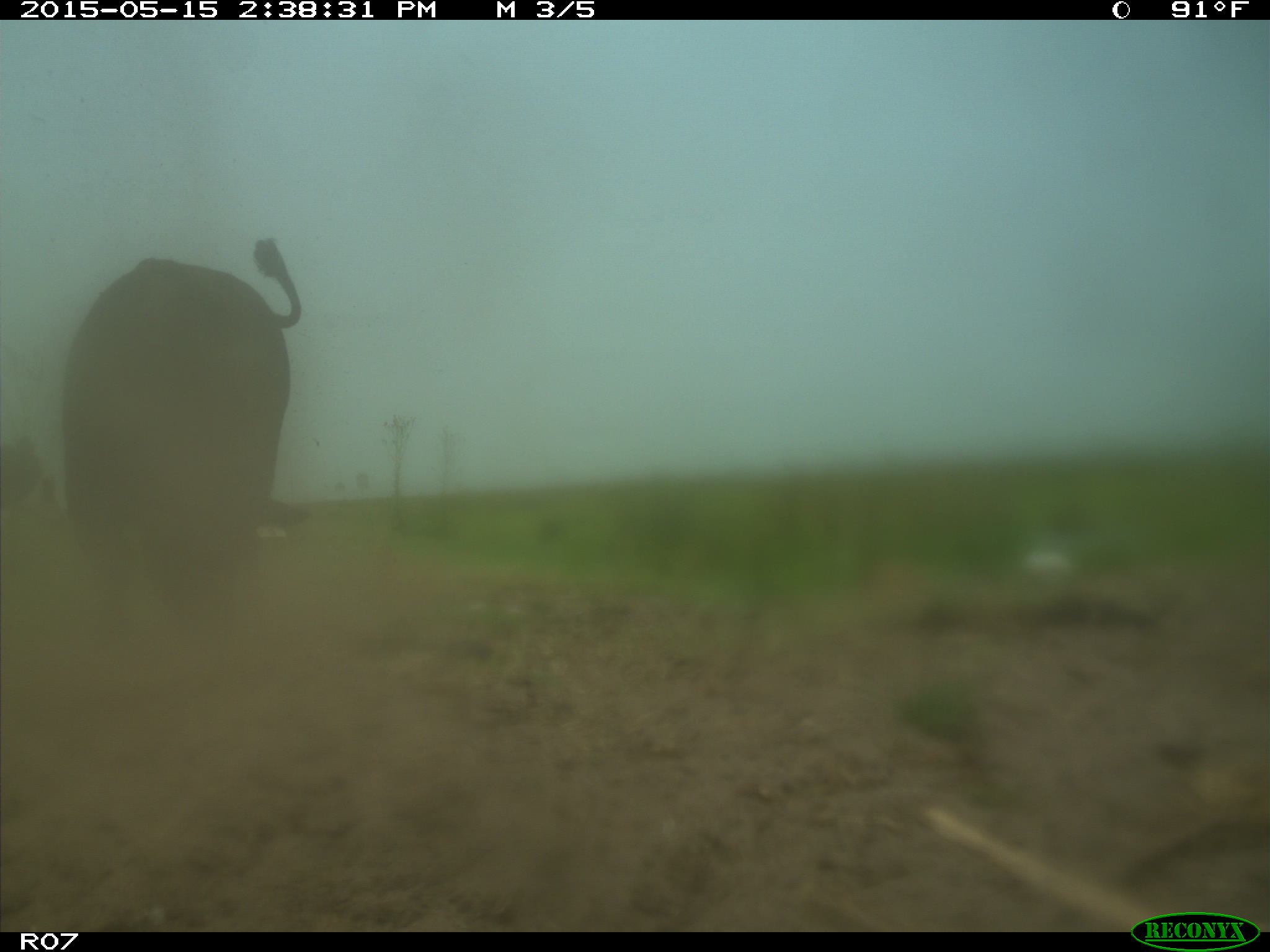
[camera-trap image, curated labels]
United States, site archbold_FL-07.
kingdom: Animalia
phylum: Chordata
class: Mammalia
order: Artiodactyla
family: Bovidae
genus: Bos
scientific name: Bos taurus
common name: domestic cow